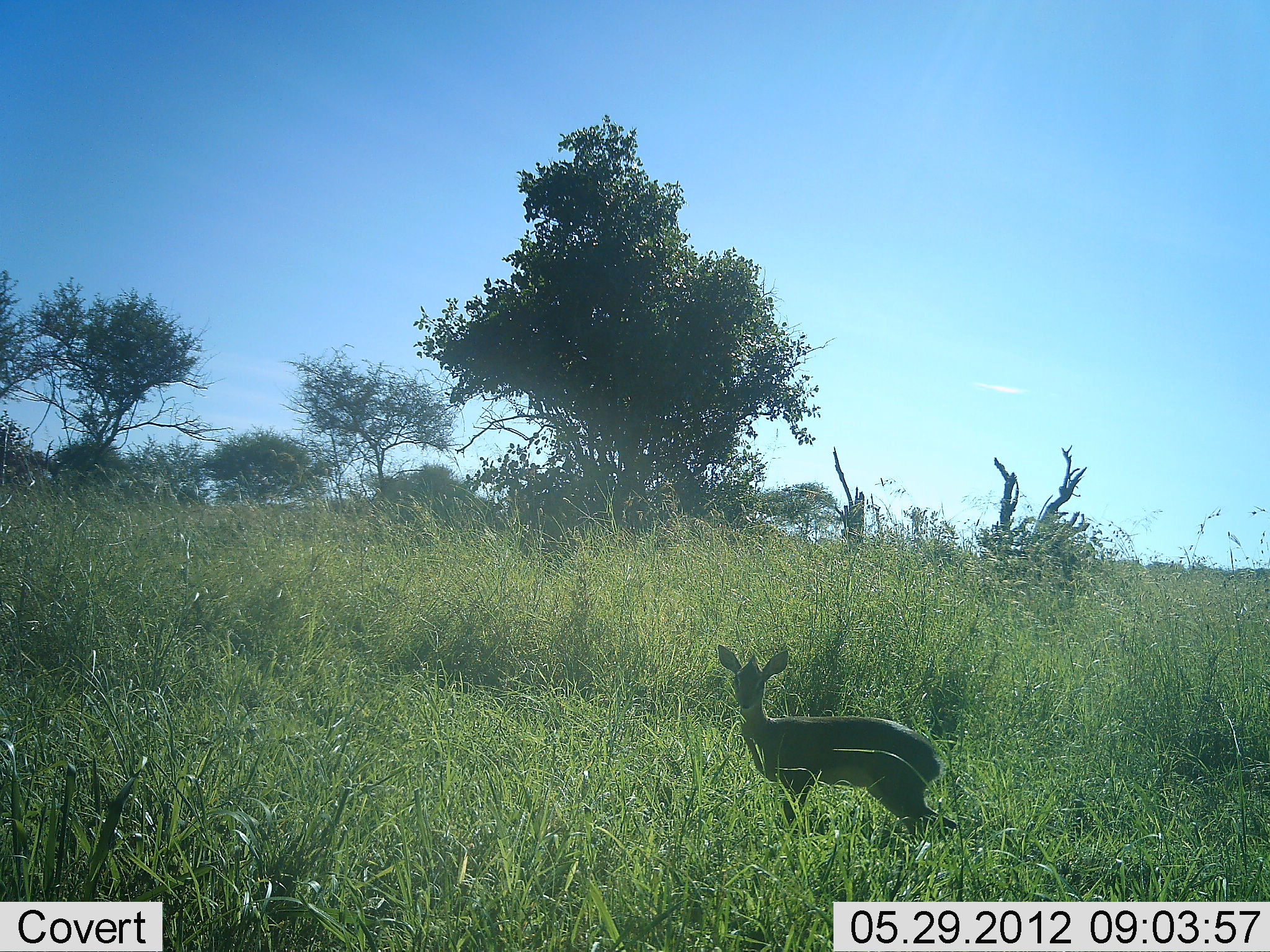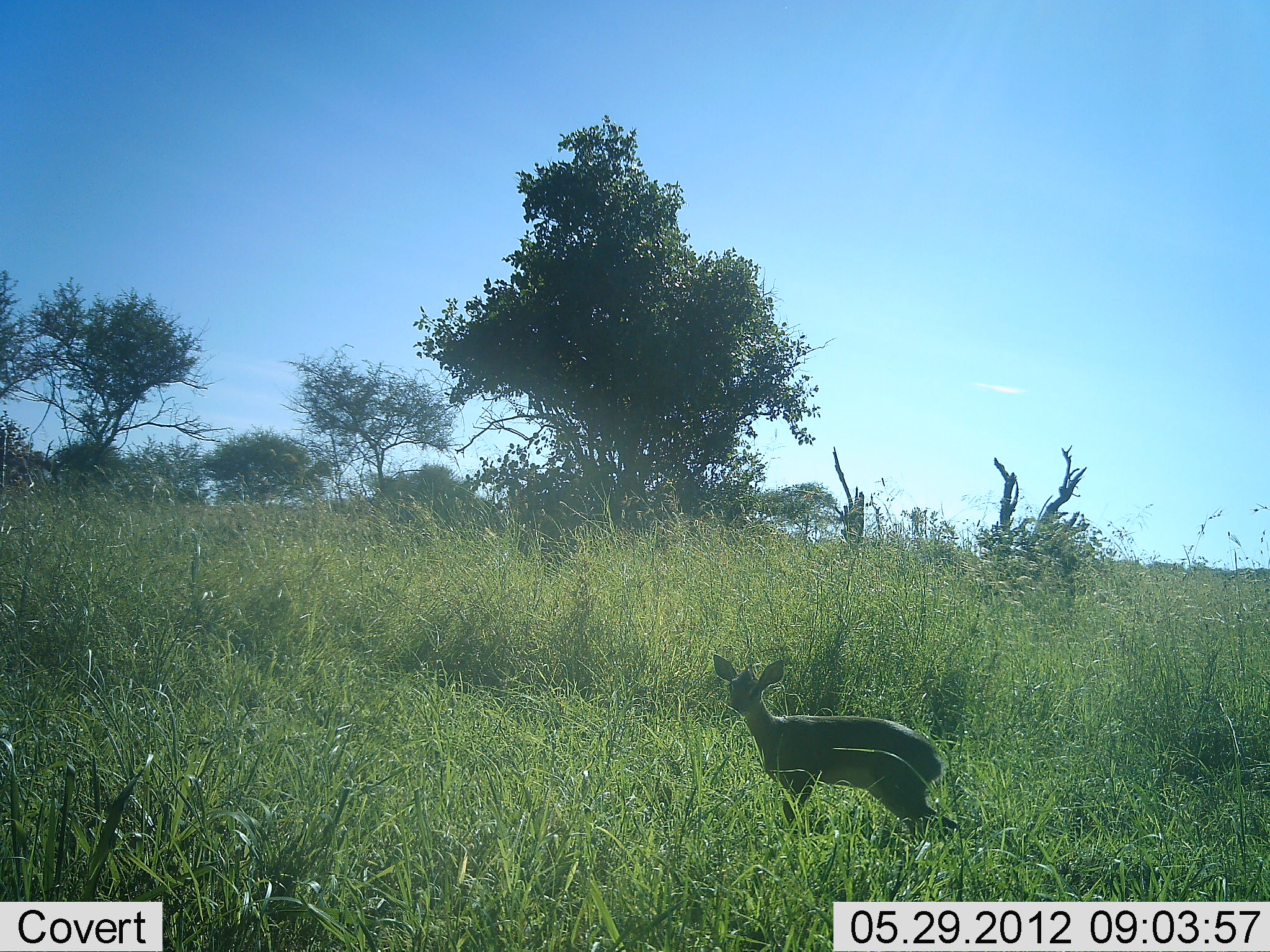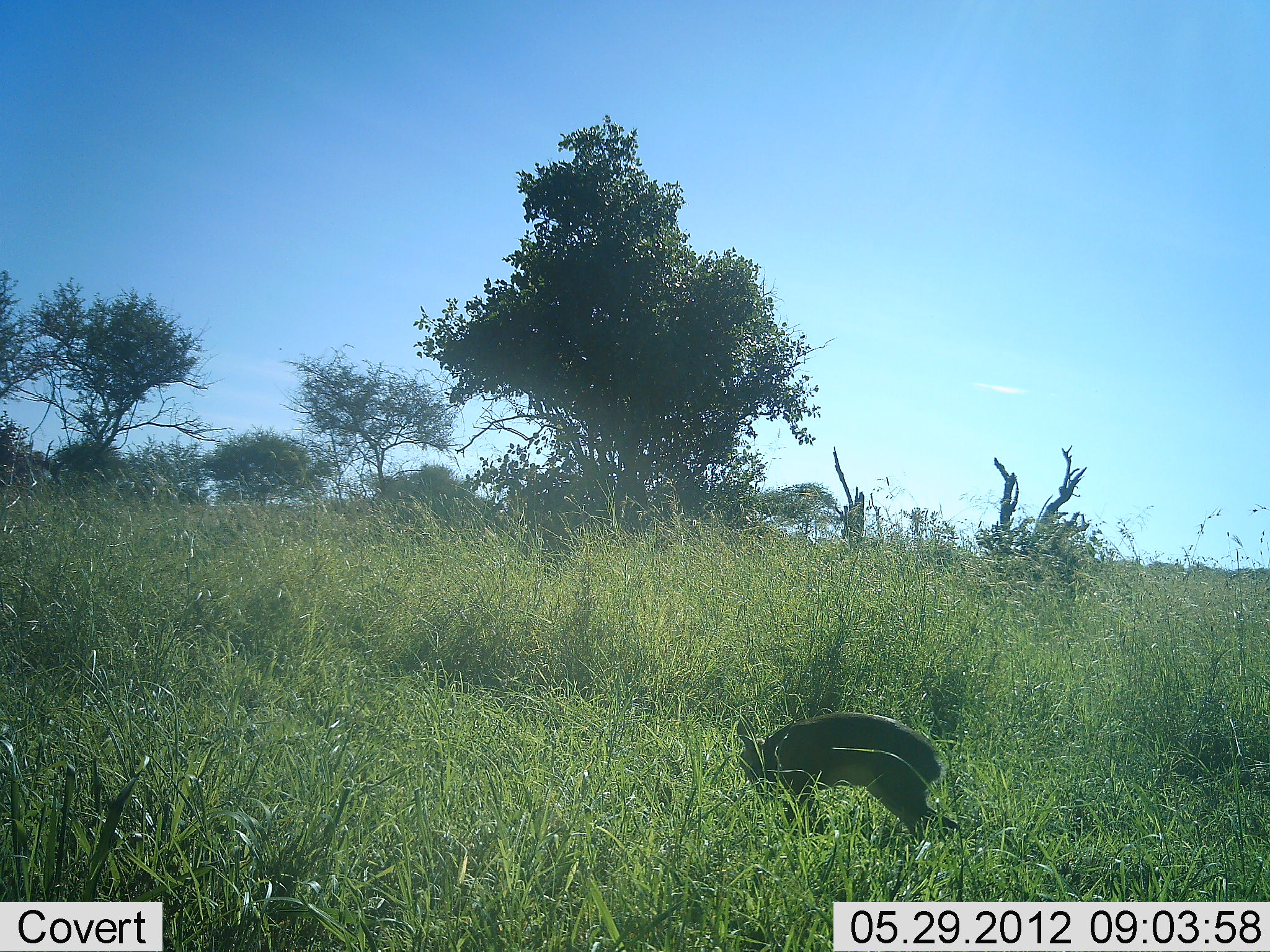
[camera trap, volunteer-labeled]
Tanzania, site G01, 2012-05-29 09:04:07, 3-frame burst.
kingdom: Animalia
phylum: Chordata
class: Mammalia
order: Artiodactyla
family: Bovidae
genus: Madoqua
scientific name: Madoqua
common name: dikdik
Dikdik (Madoqua), count 1. Behavior (volunteer vote fractions): standing 100%, resting 0%, moving 0%, interacting 0%. Young present (vote fraction): 0%. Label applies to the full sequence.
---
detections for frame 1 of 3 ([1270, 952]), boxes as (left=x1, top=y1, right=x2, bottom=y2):
animal: (left=712, top=640, right=963, bottom=868)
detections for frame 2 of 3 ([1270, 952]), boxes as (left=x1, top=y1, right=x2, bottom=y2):
animal: (left=712, top=651, right=965, bottom=854)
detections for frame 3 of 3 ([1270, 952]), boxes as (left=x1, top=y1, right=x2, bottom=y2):
animal: (left=733, top=707, right=961, bottom=840)